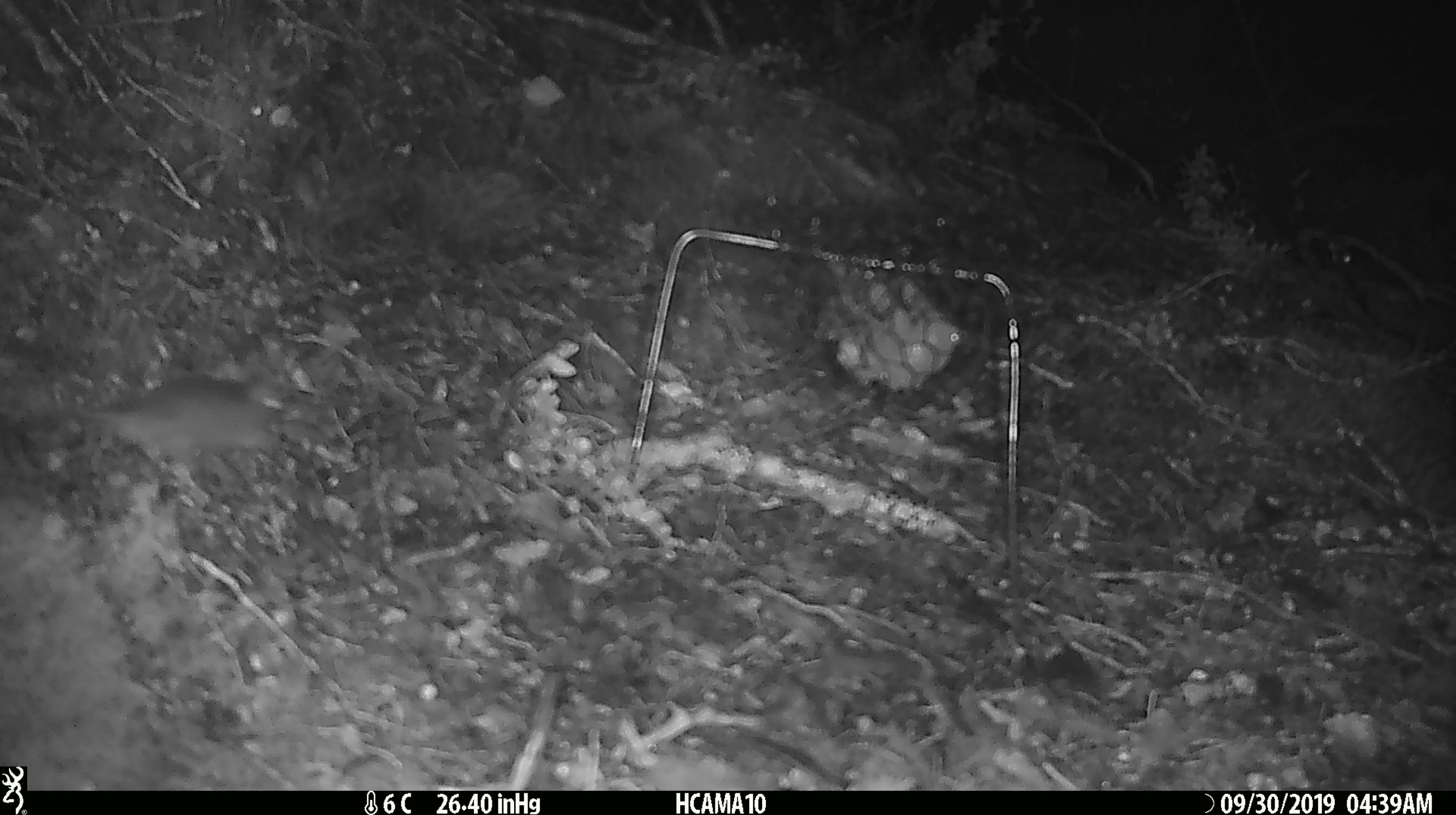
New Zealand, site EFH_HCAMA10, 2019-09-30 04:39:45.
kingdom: Animalia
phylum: Chordata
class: Mammalia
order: Rodentia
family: Muridae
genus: Mus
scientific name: Mus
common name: mouse